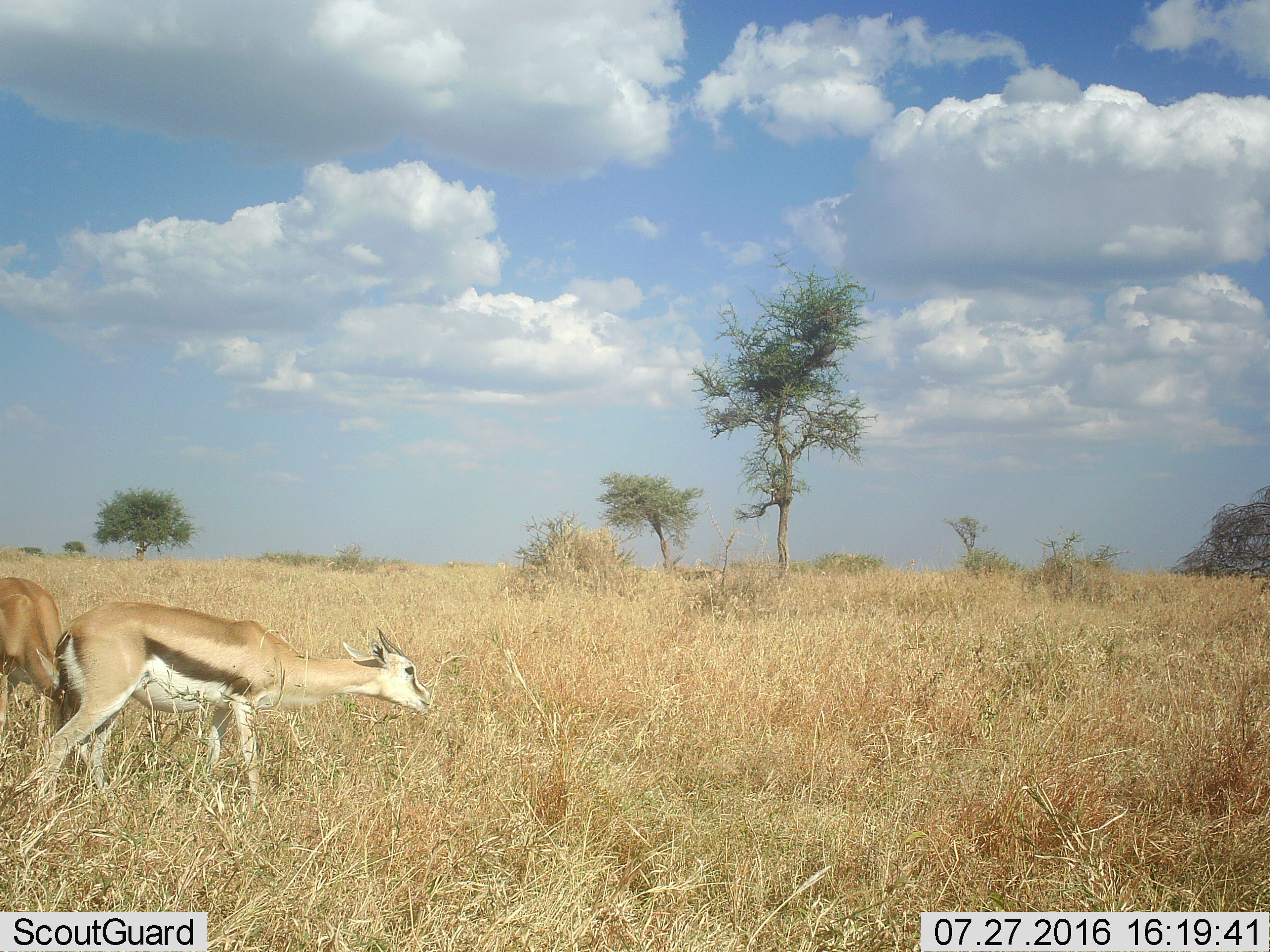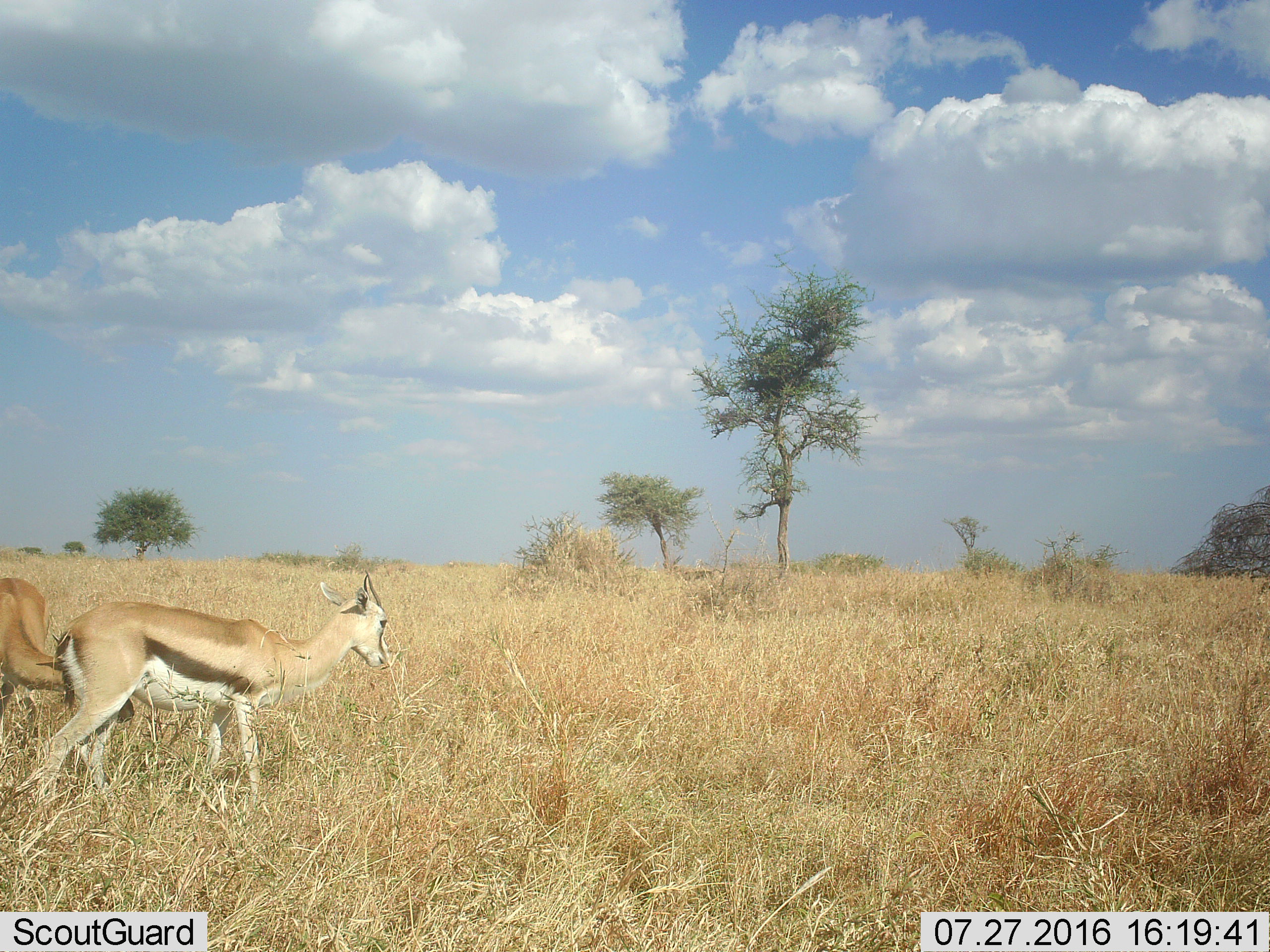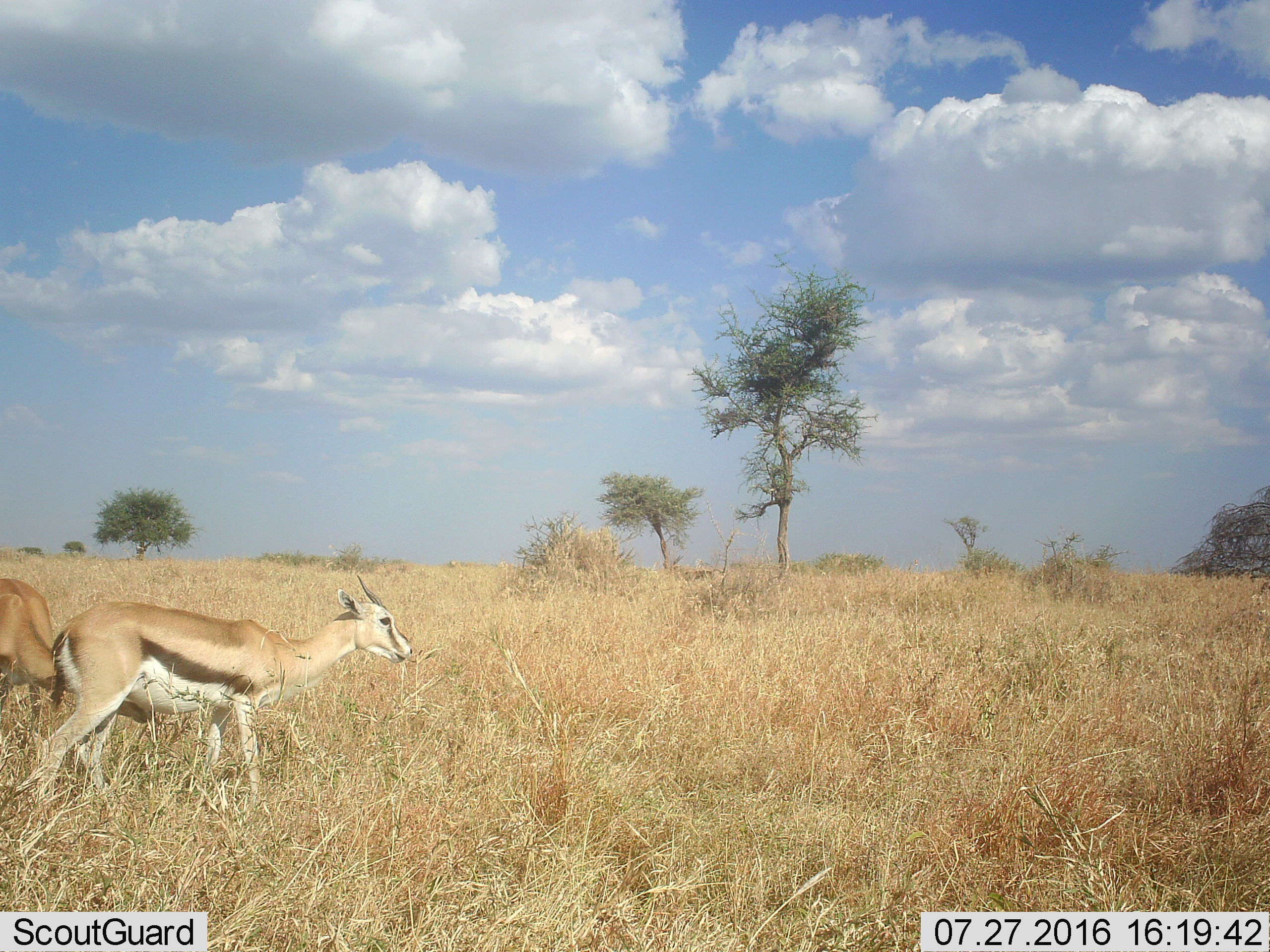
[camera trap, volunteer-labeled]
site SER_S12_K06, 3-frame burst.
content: unidentified animal